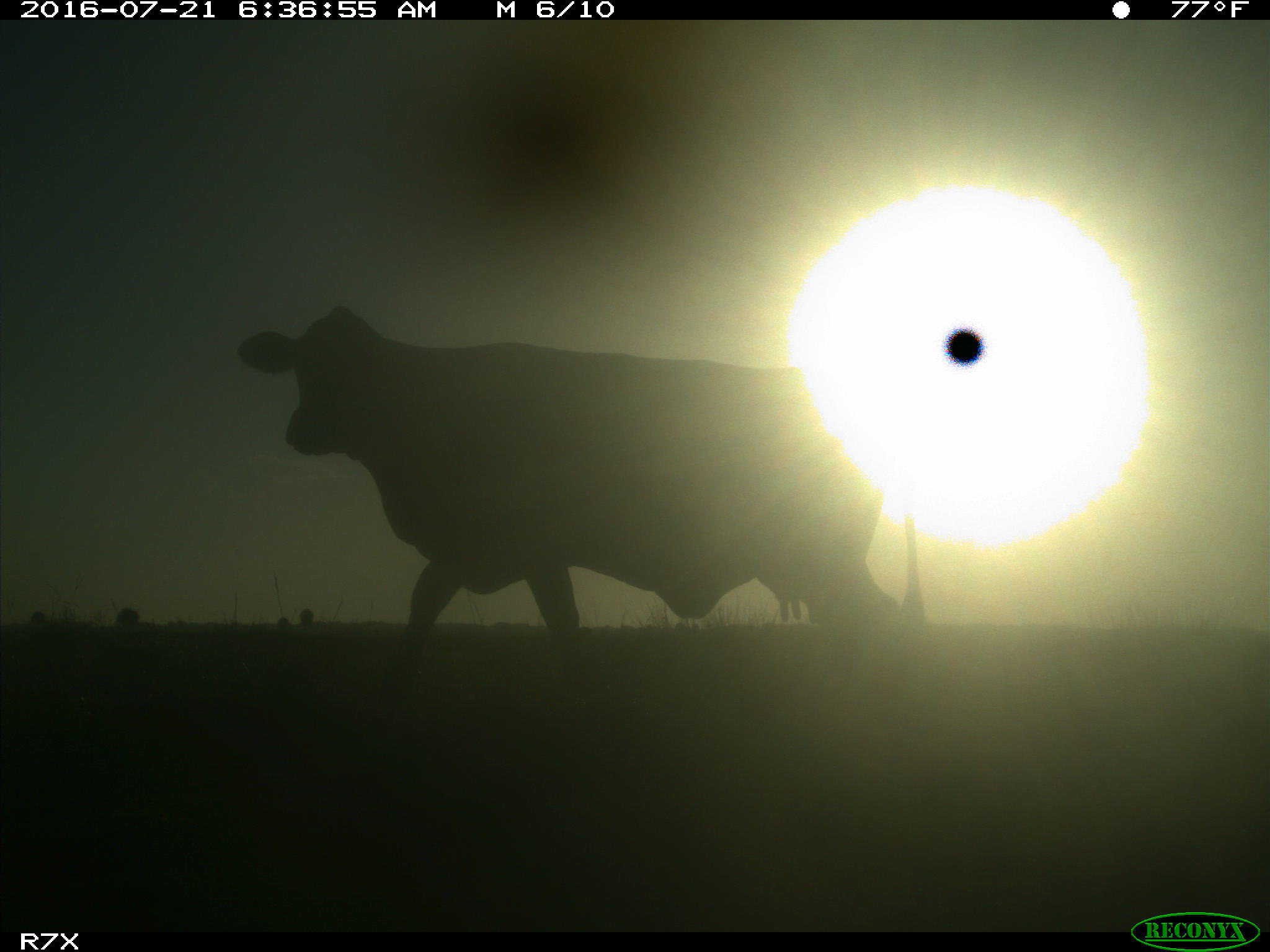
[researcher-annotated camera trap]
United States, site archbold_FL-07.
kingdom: Animalia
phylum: Chordata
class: Mammalia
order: Artiodactyla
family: Bovidae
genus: Bos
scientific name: Bos taurus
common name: domestic cow